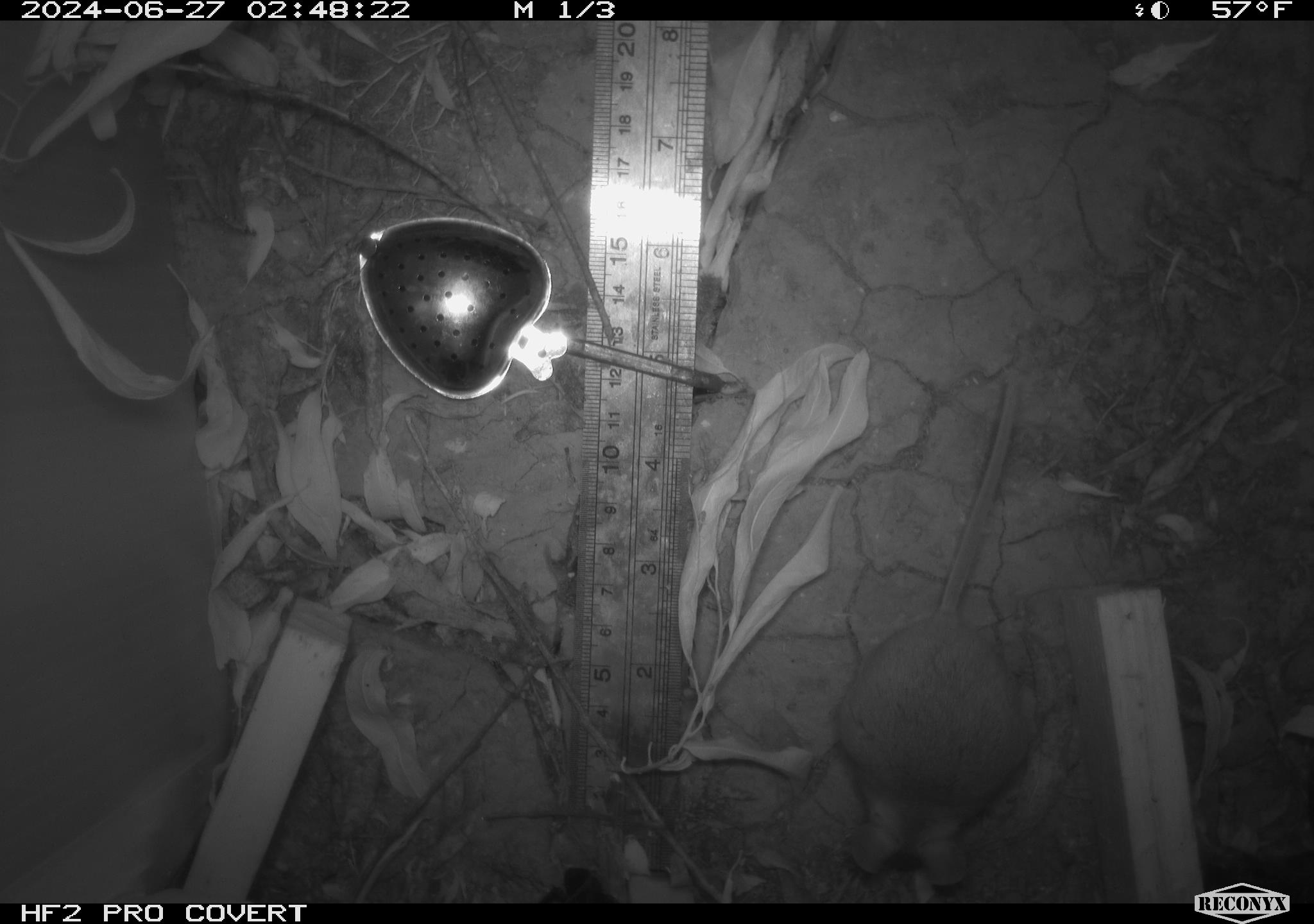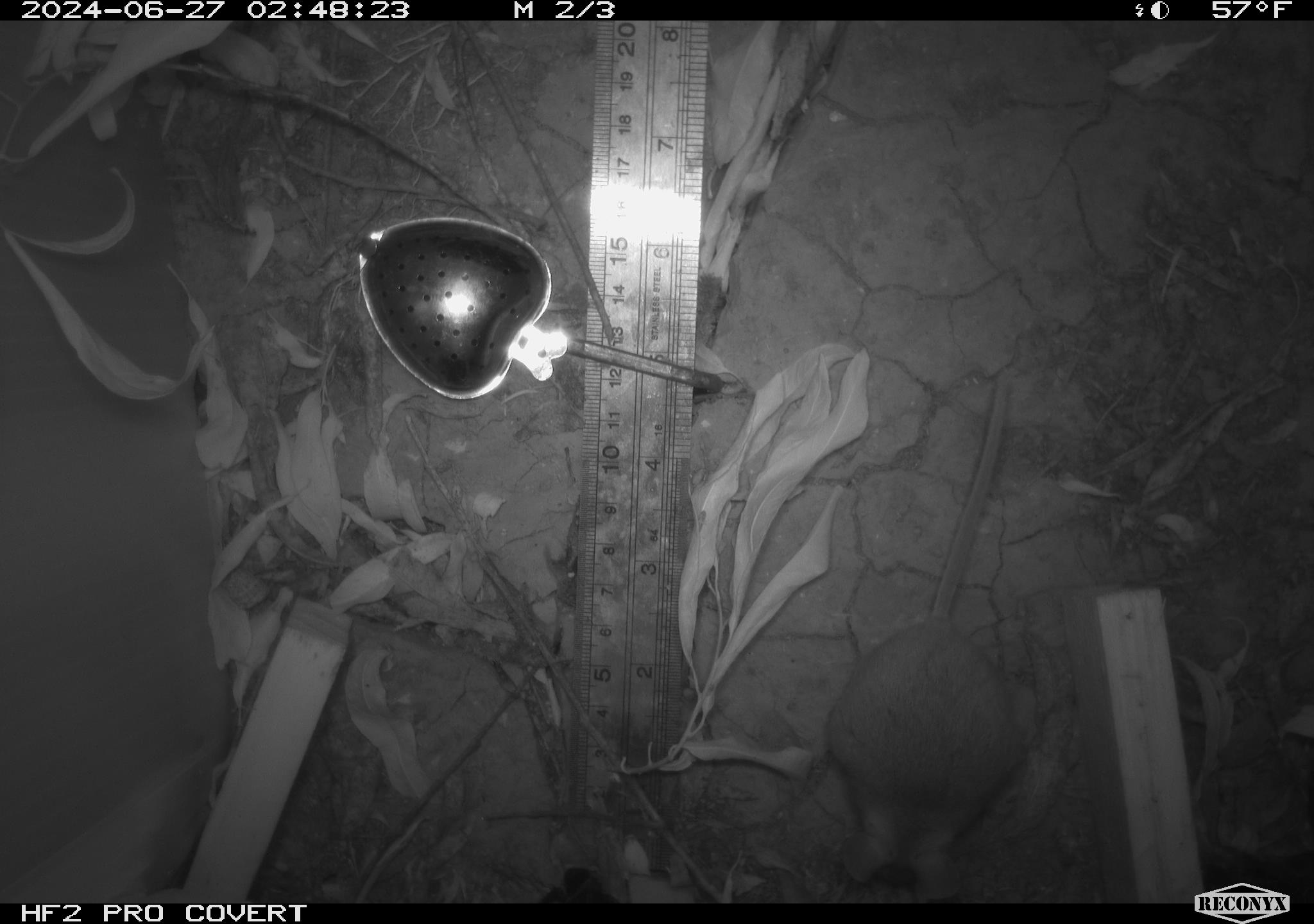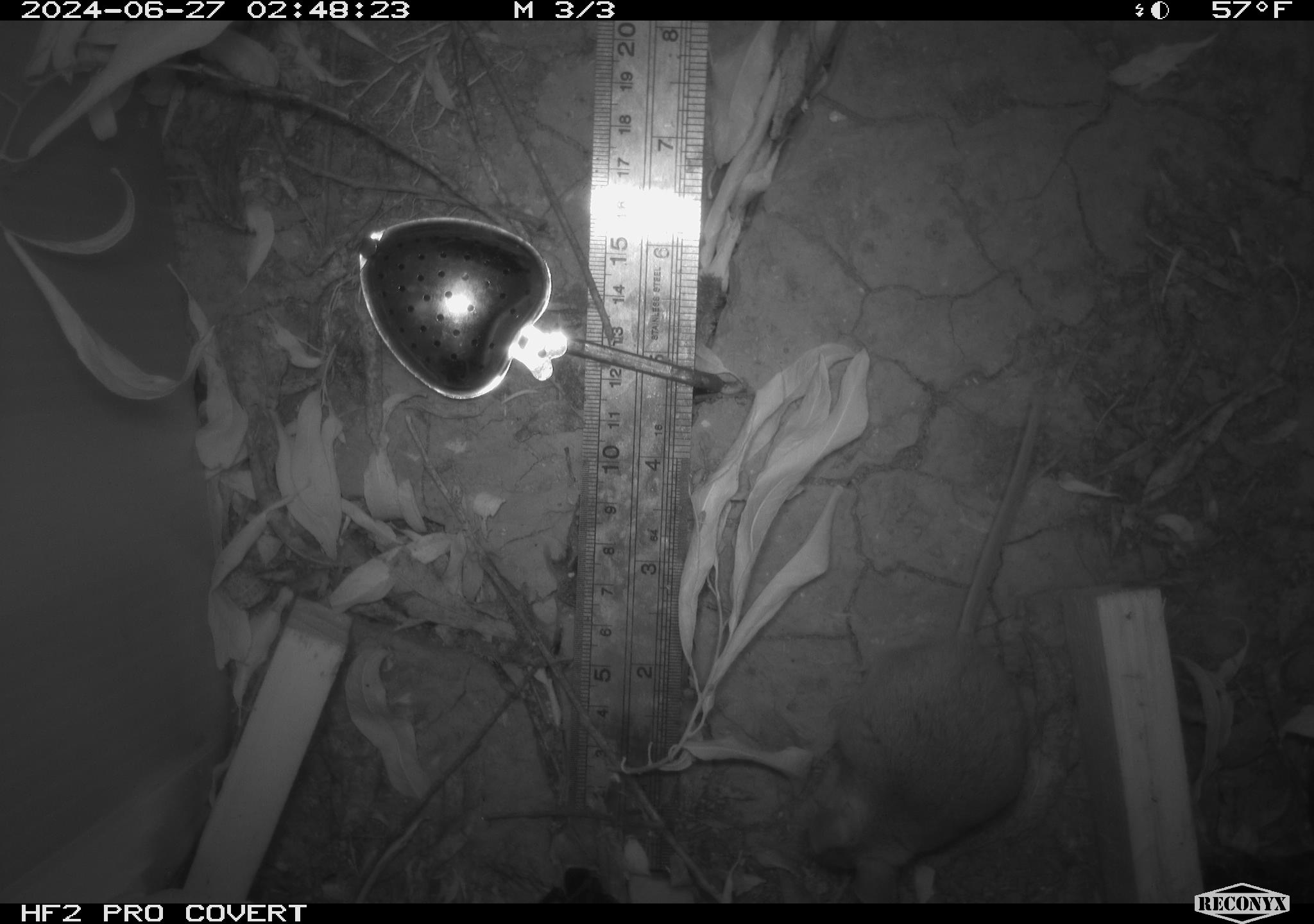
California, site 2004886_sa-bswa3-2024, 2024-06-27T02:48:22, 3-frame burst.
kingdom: Animalia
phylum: Chordata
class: Mammalia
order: Rodentia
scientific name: Rodentia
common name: mouse species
Mouse species (Rodentia).